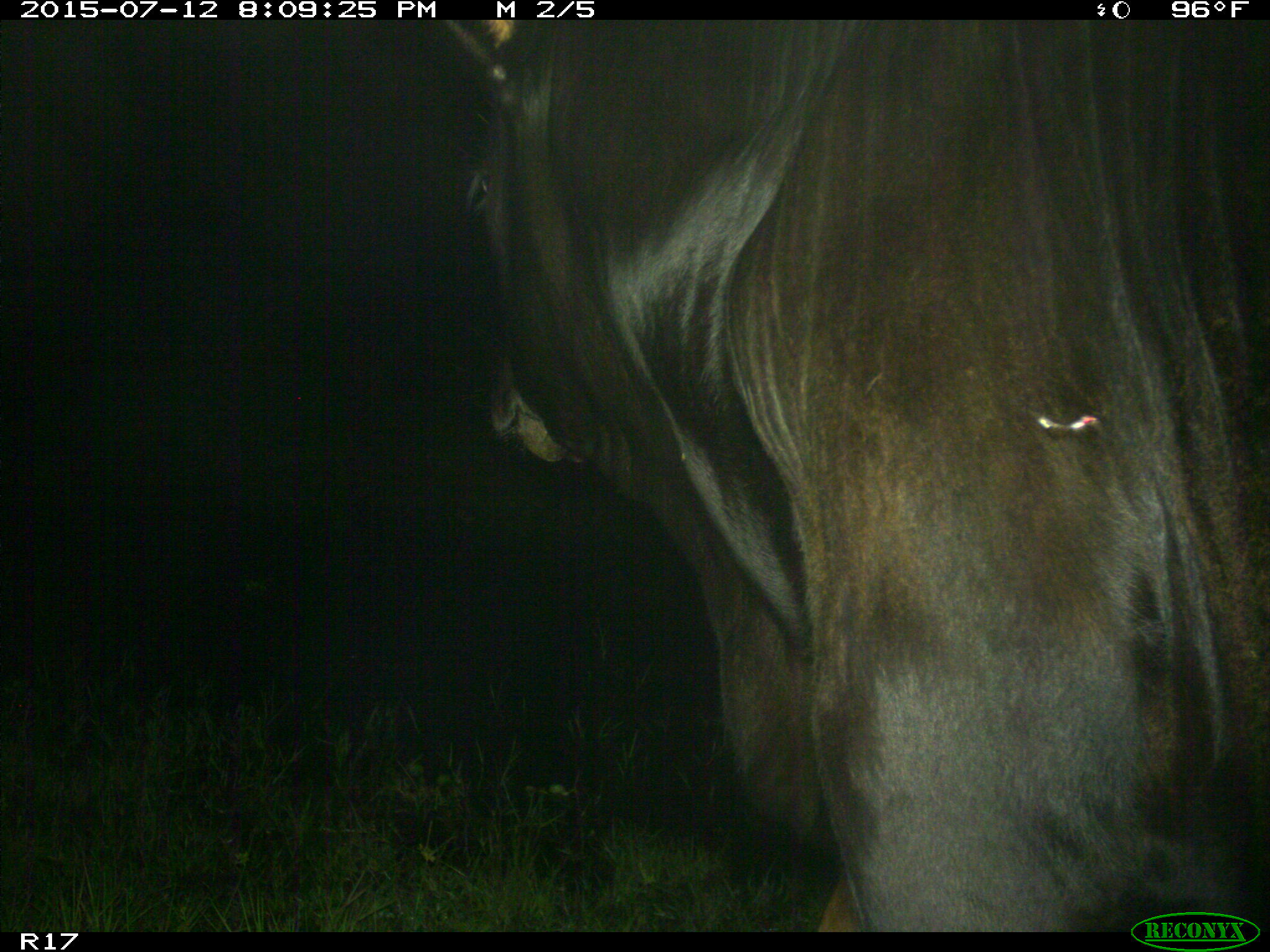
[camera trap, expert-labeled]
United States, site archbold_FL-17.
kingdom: Animalia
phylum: Chordata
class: Mammalia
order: Artiodactyla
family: Bovidae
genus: Bos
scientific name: Bos taurus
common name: domestic cow